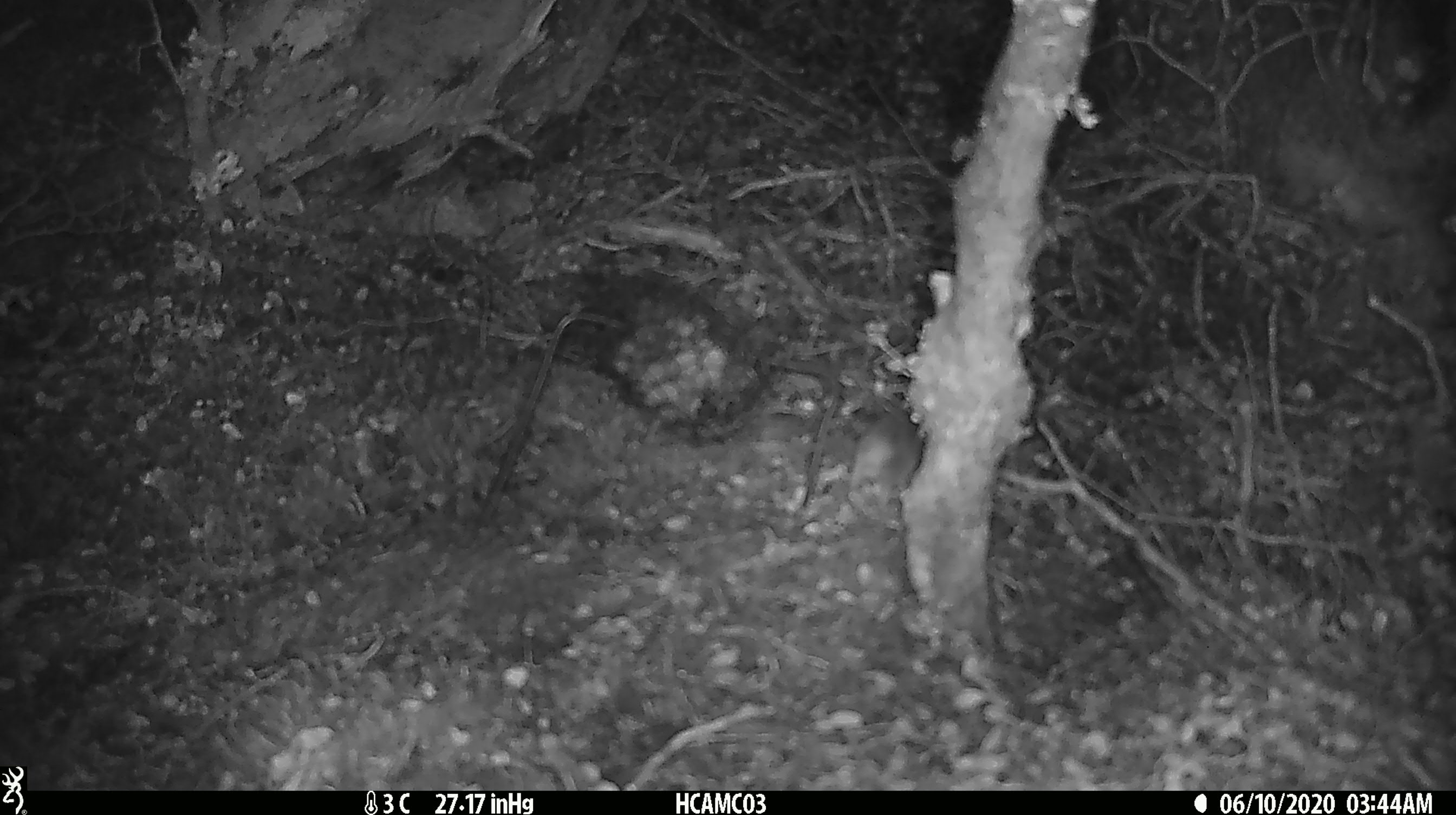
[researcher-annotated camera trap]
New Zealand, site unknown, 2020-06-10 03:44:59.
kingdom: Animalia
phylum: Chordata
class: Mammalia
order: Rodentia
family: Muridae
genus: Mus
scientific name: Mus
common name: mouse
Mouse (Mus).